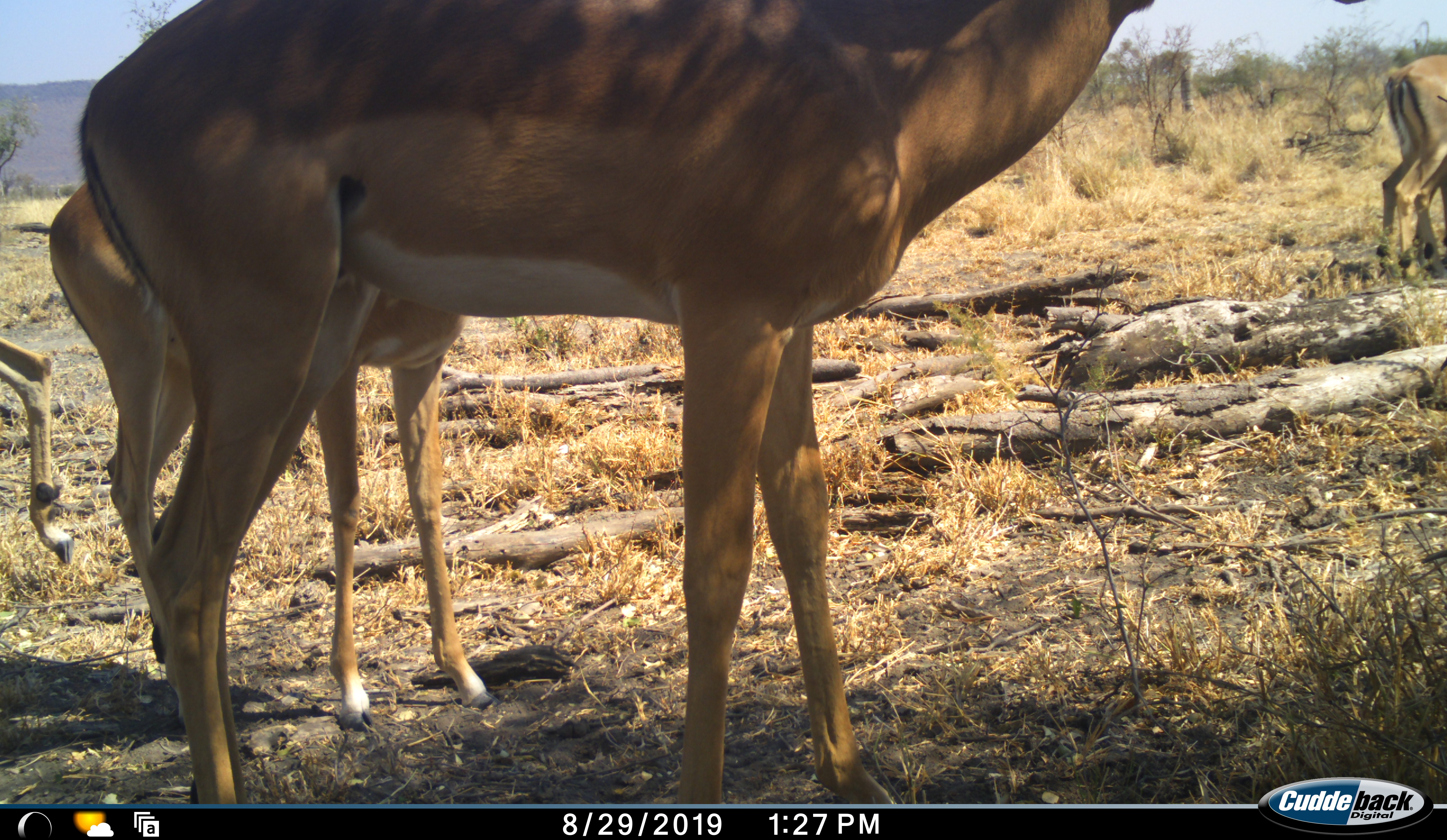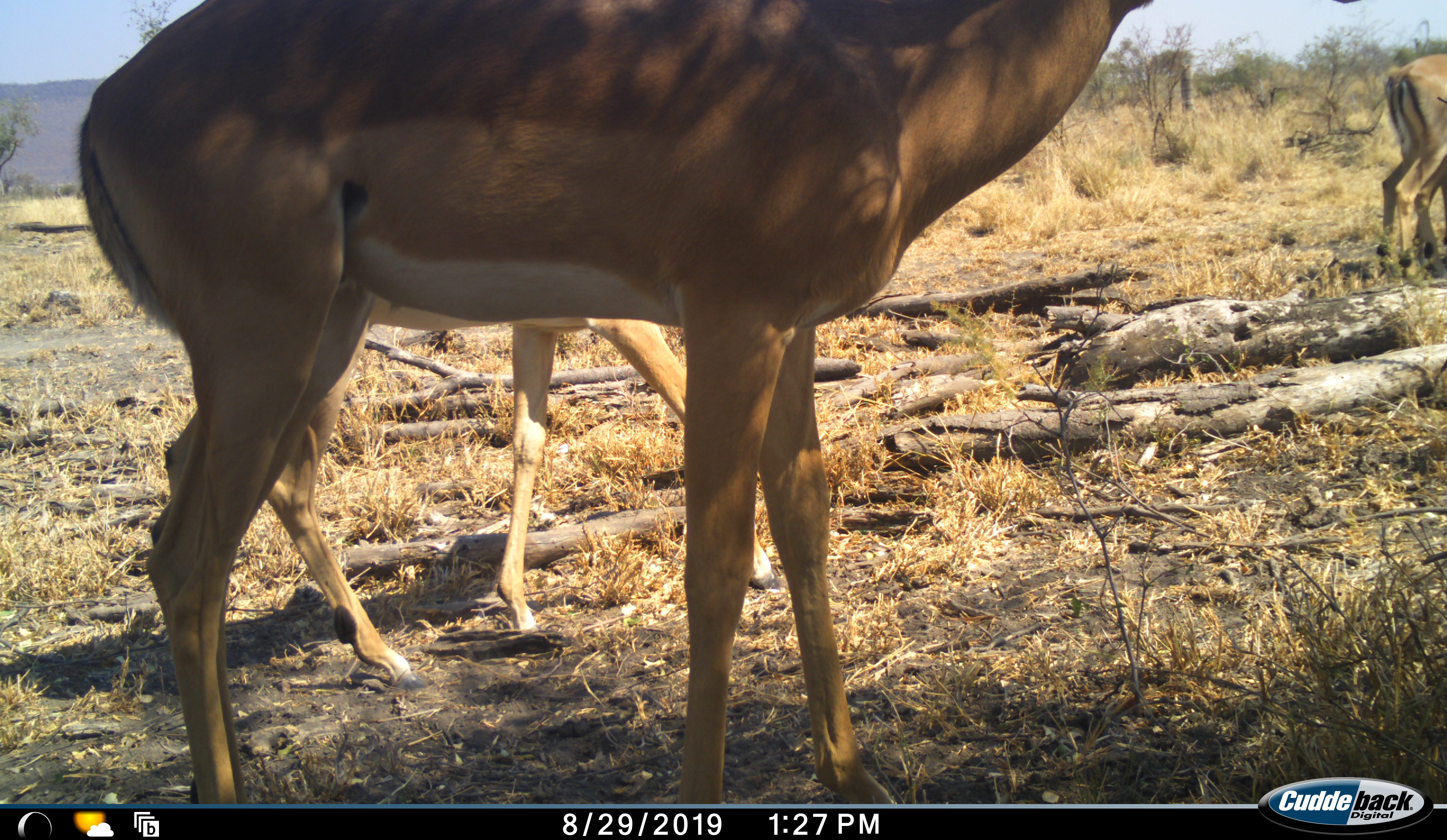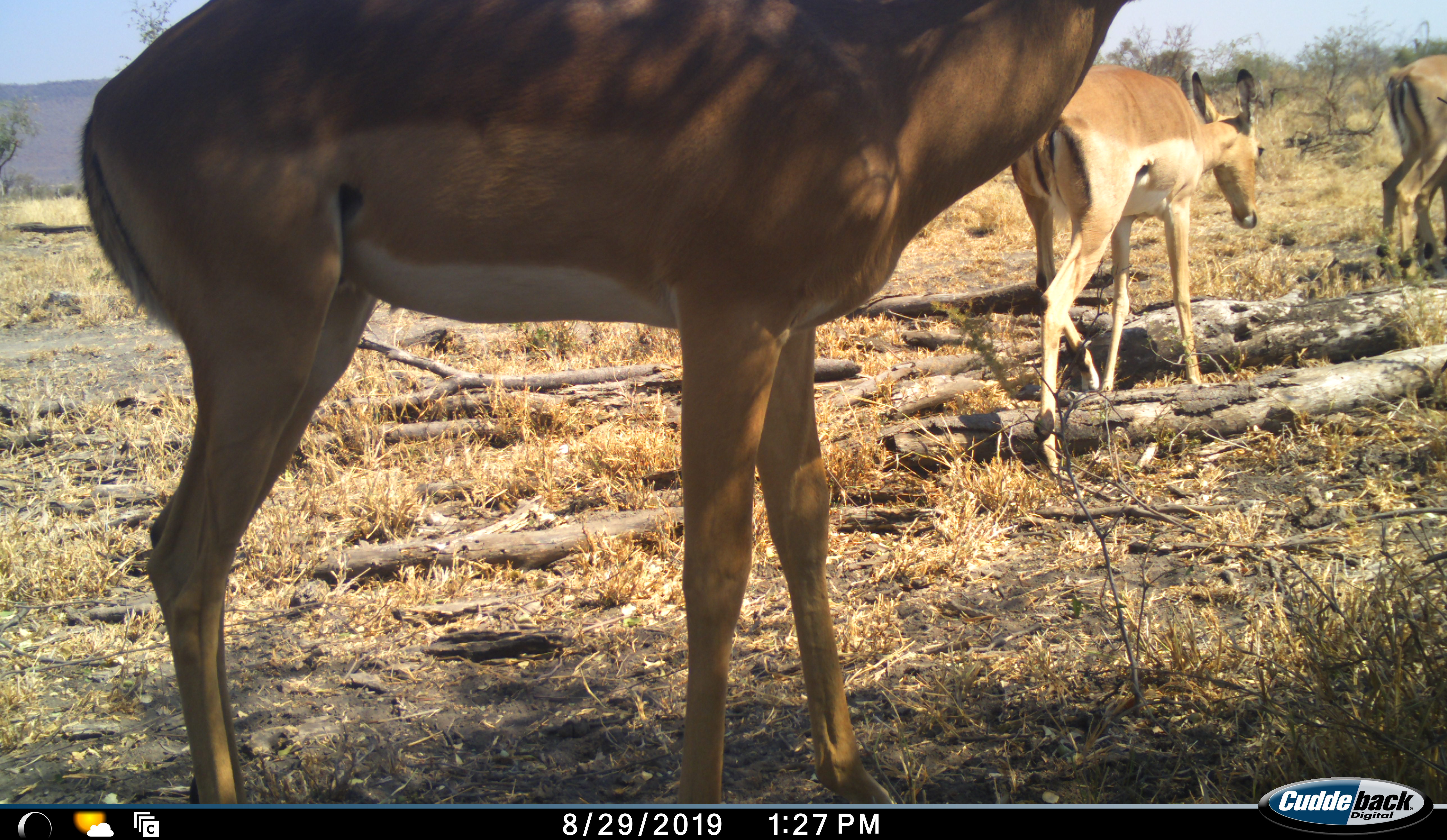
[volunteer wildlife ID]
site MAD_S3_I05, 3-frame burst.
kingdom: Animalia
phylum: Chordata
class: Mammalia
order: Artiodactyla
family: Bovidae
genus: Aepyceros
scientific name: Aepyceros melampus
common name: impala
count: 4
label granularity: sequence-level